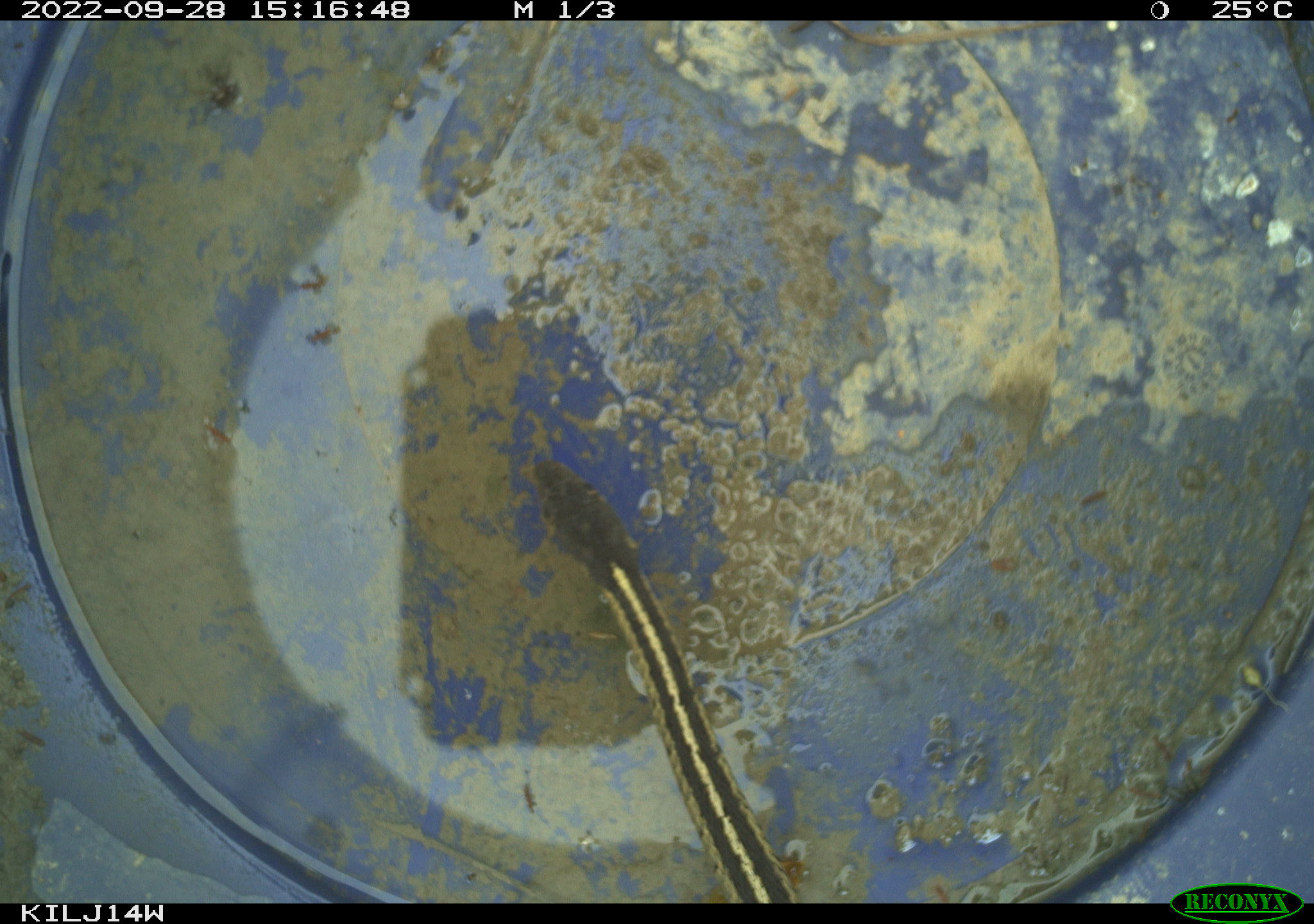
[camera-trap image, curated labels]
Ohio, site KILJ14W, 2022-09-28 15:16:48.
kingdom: Animalia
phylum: Chordata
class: Reptilia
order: Squamata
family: Colubridae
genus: Thamnophis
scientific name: Thamnophis sirtalis sirtalis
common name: eastern gartersnake